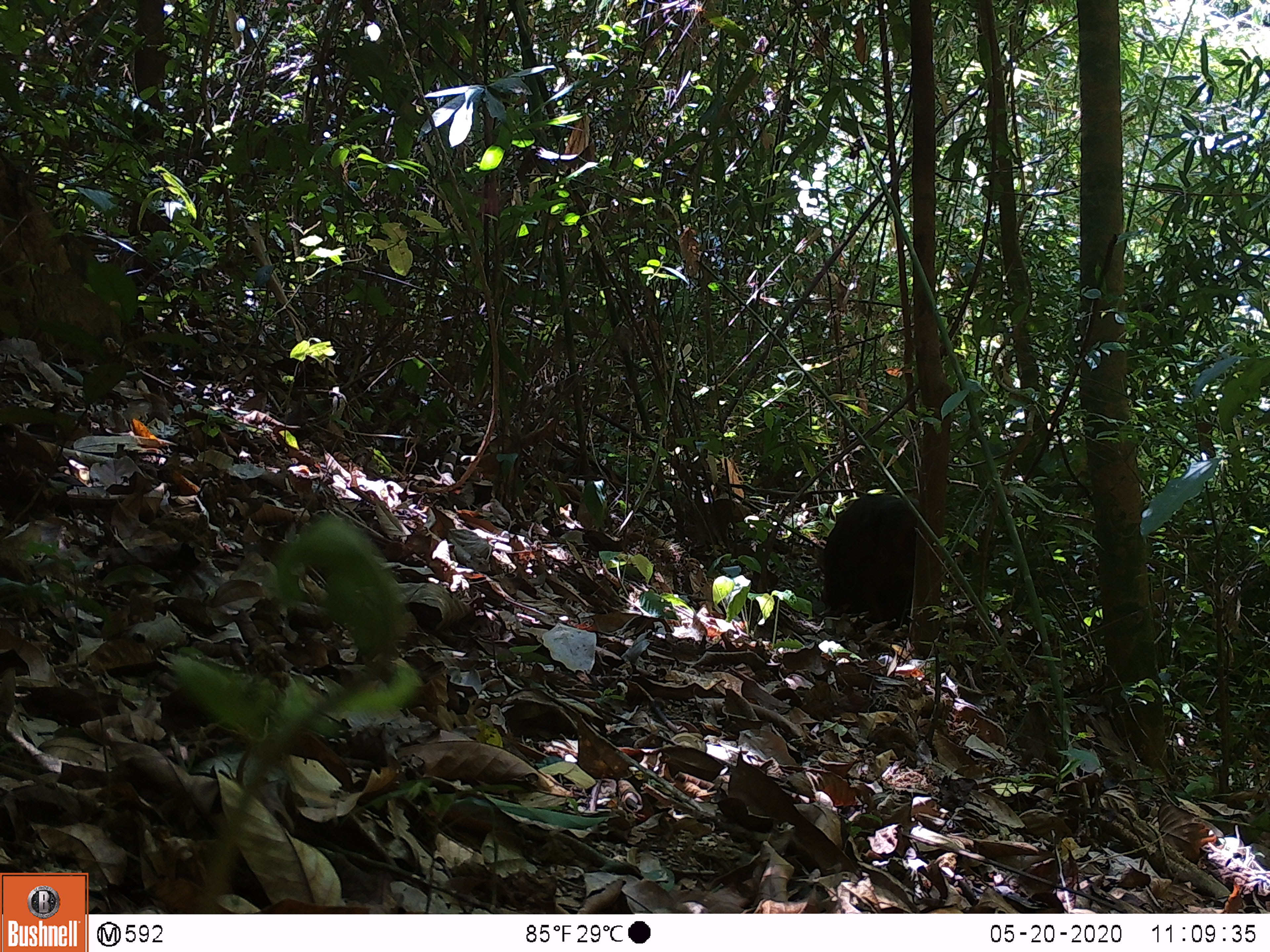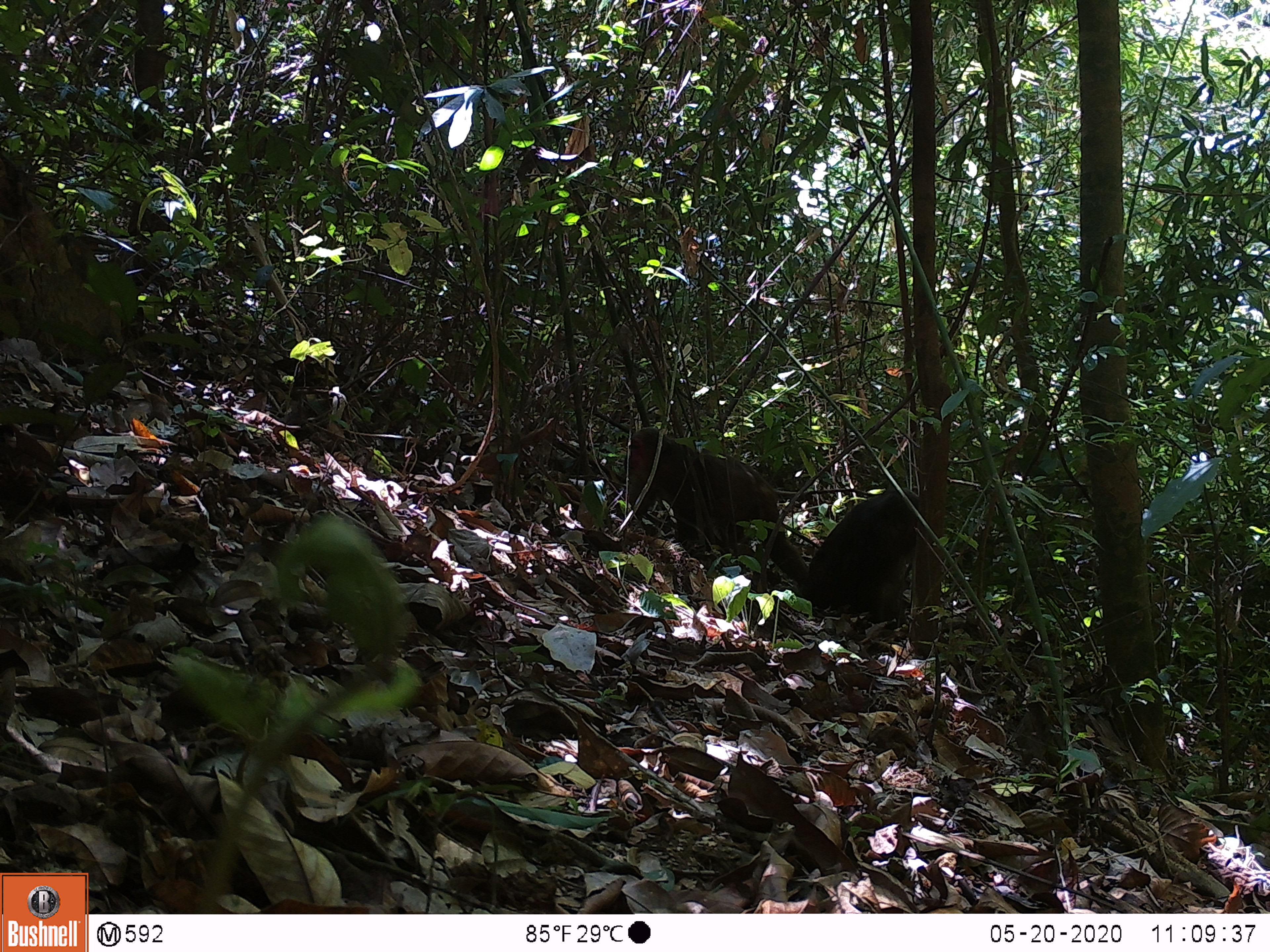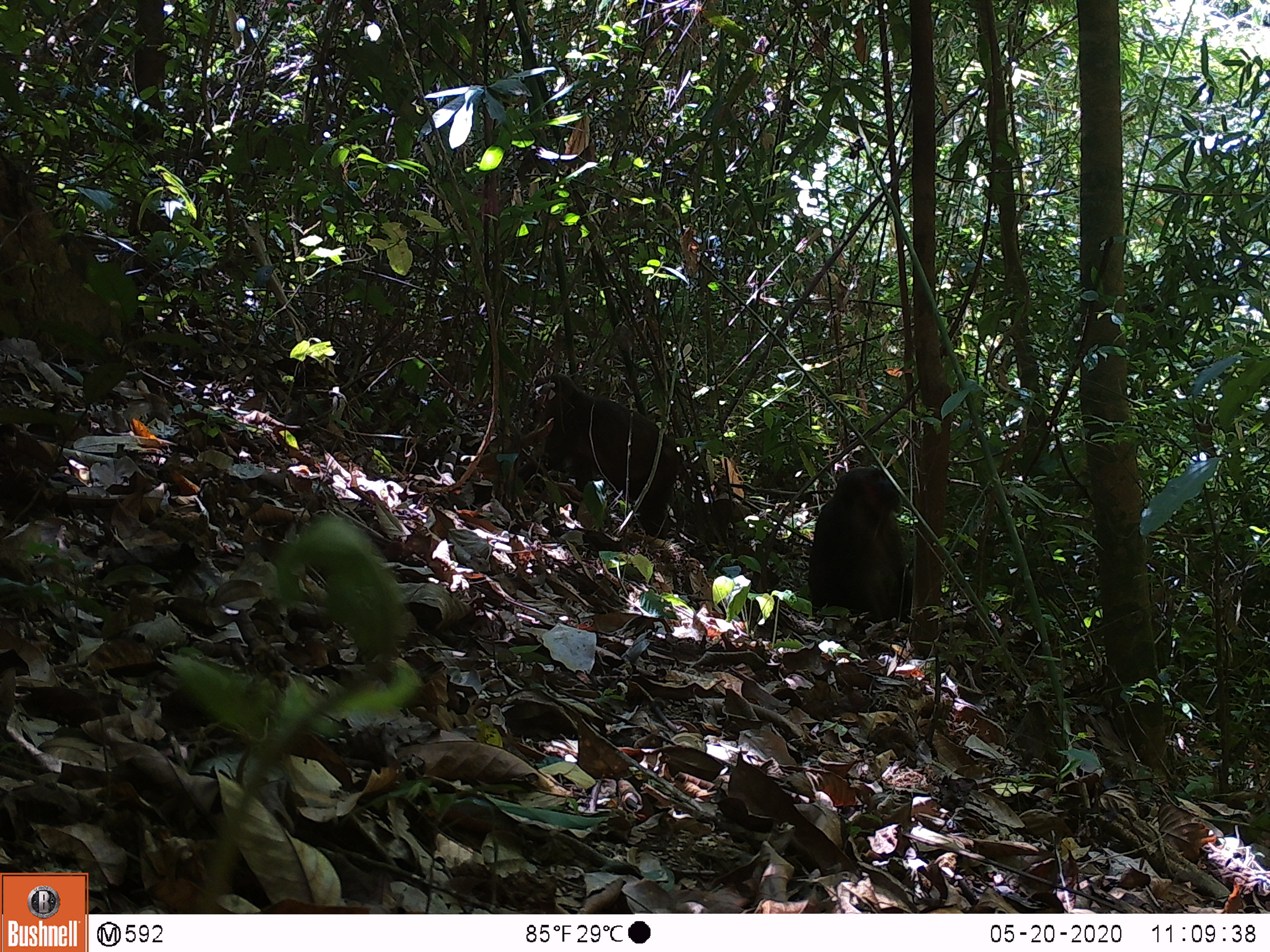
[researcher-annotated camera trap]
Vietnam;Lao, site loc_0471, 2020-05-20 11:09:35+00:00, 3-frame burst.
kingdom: Animalia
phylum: Chordata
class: Mammalia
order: Primates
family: Cercopithecidae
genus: Macaca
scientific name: Macaca arctoides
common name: stump-tailed macaque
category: stump tailed macaque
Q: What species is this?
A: Stump tailed macaque (stump-tailed macaque) (Macaca arctoides).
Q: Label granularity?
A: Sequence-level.